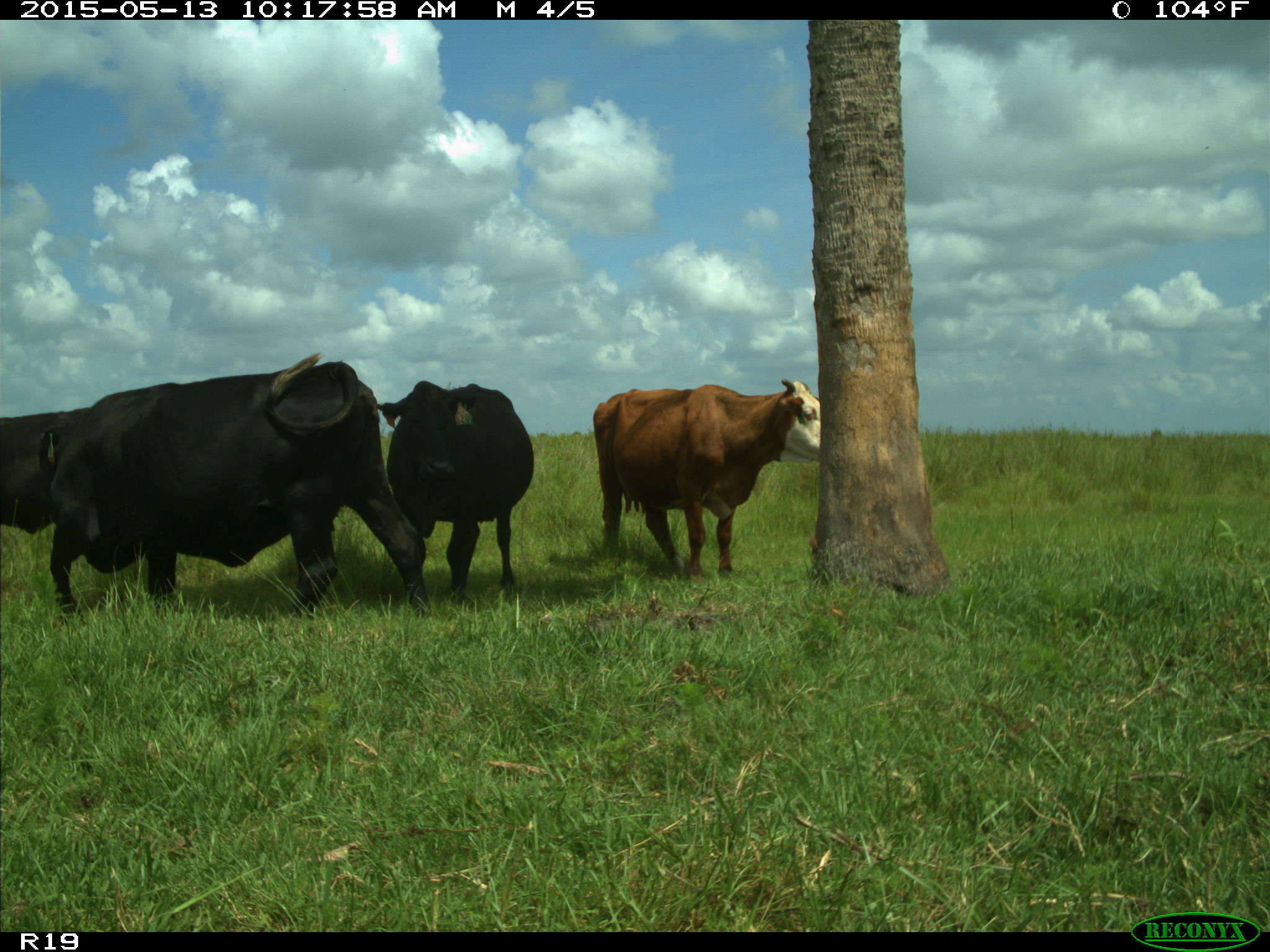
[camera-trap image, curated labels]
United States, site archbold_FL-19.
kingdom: Animalia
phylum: Chordata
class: Mammalia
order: Artiodactyla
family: Bovidae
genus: Bos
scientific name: Bos taurus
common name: domestic cow